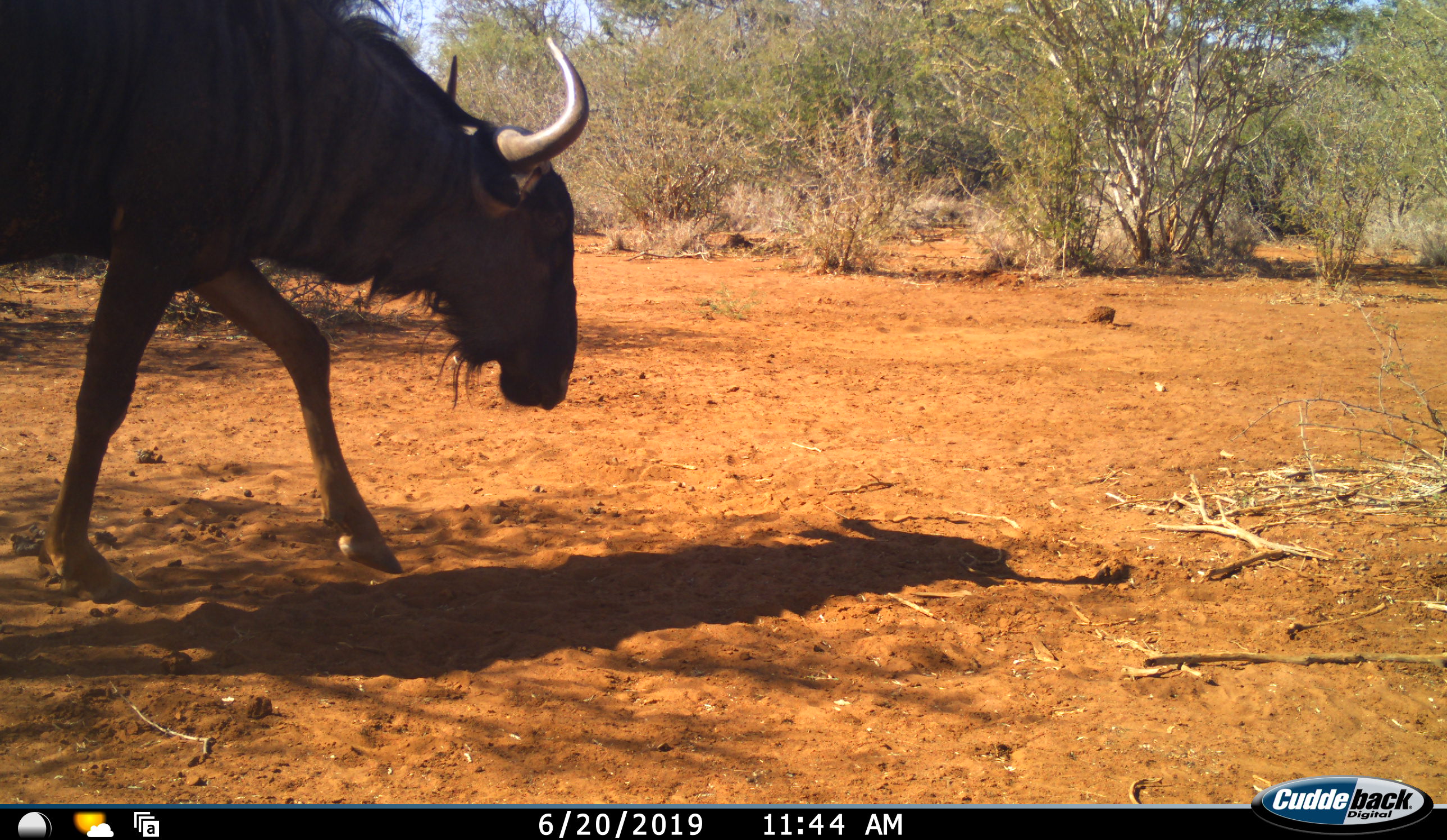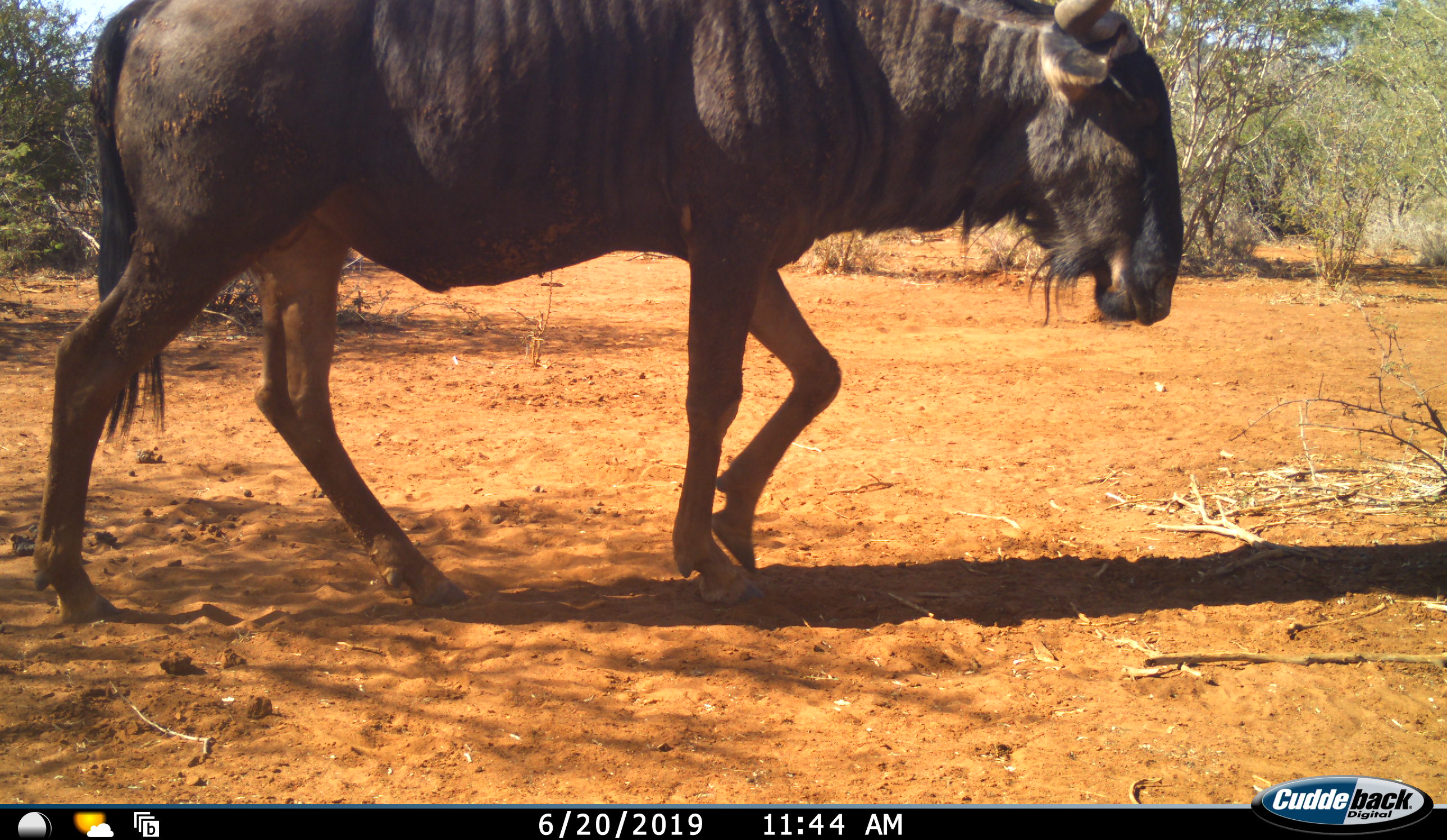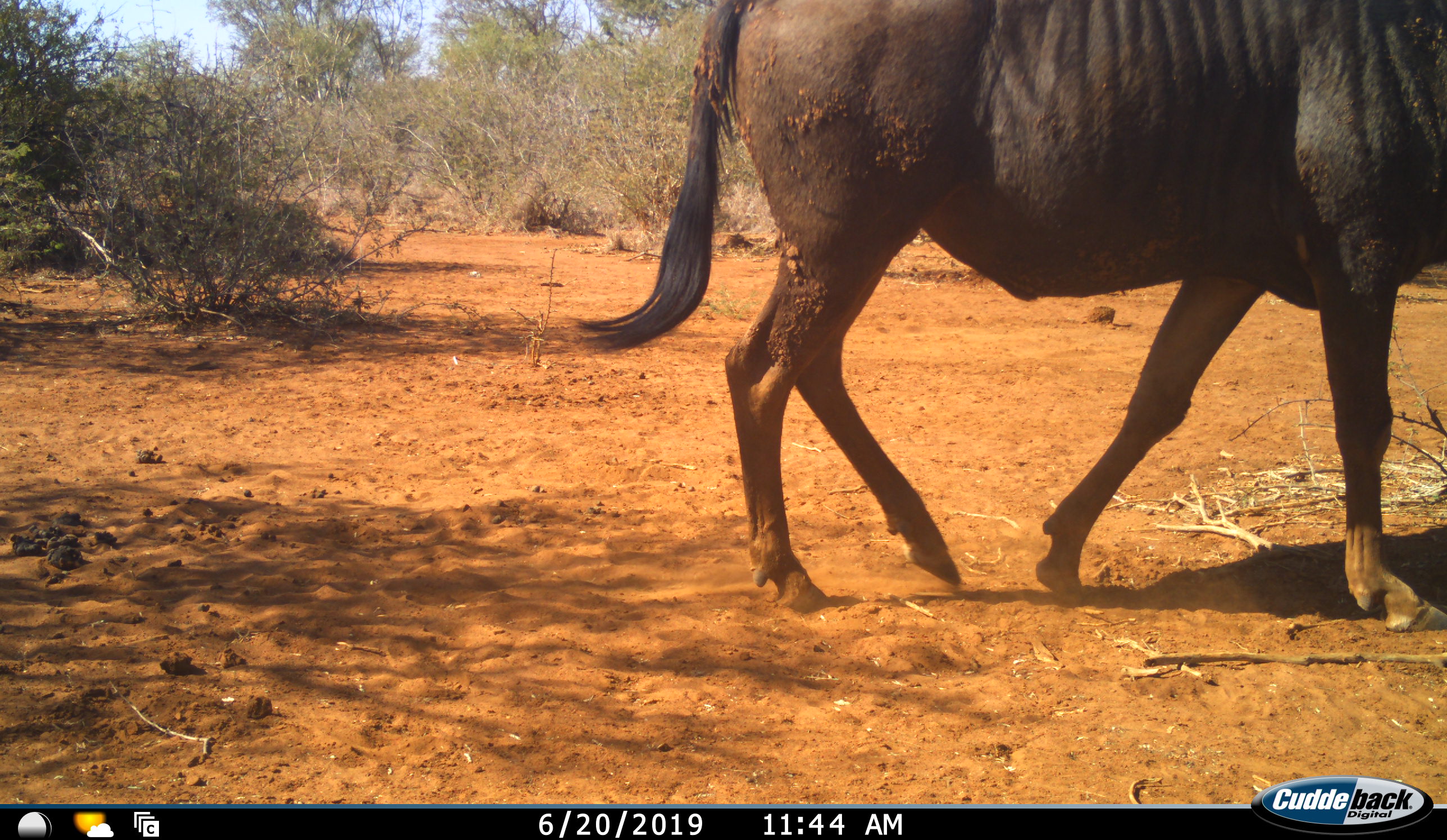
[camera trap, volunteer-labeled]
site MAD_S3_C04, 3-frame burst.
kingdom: Animalia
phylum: Chordata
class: Mammalia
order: Artiodactyla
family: Bovidae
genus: Connochaetes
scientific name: Connochaetes taurinus taurinus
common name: blue wildebeest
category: wildebeestblue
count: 1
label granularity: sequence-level